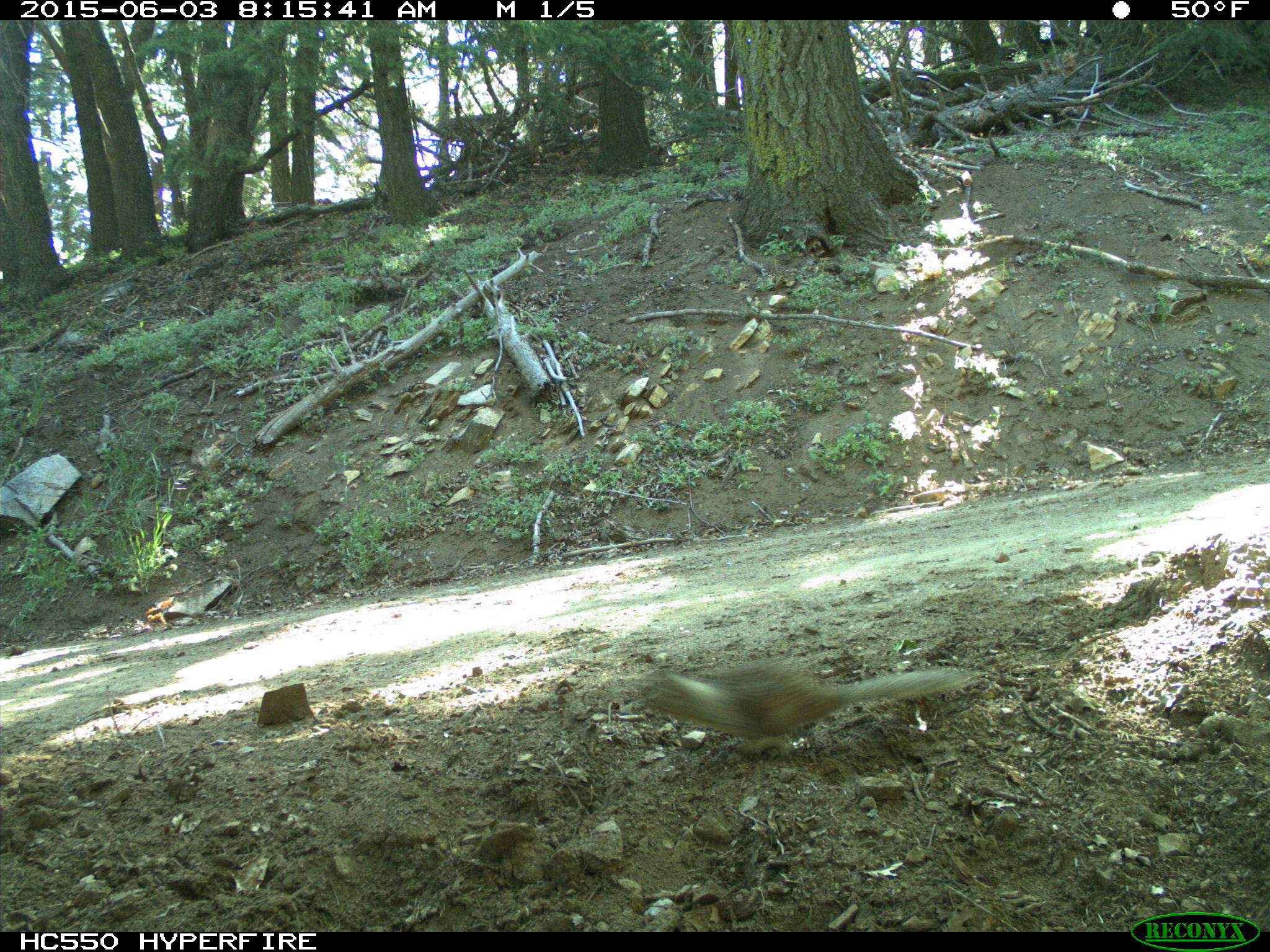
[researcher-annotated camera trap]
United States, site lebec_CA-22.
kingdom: Animalia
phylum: Chordata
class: Mammalia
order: Rodentia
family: Sciuridae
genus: Otospermophilus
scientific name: Otospermophilus beecheyi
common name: california ground squirrel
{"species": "Otospermophilus beecheyi (california ground squirrel)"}